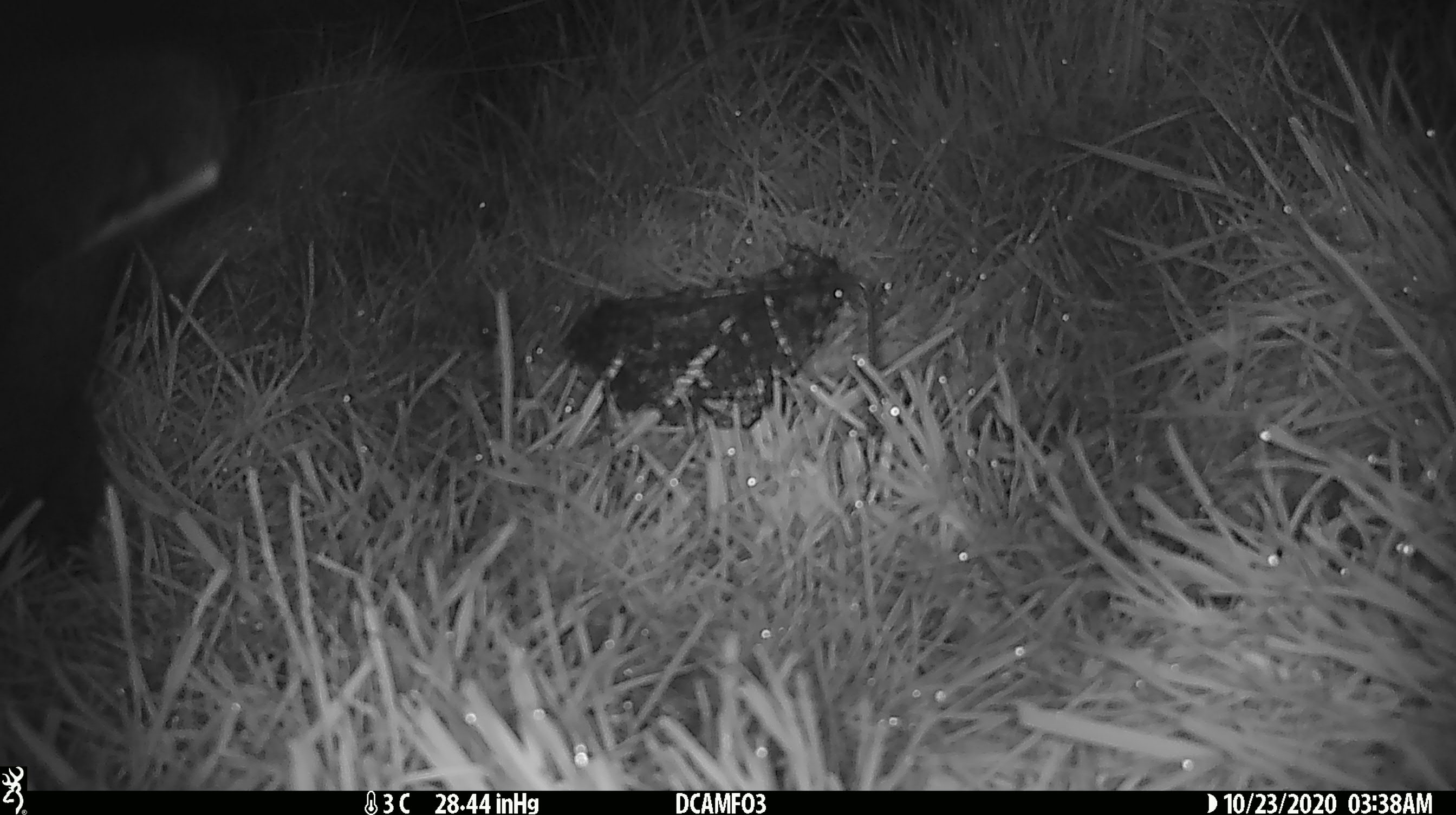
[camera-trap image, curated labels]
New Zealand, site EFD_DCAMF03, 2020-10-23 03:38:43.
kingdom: Animalia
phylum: Chordata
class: Mammalia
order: Diprotodontia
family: Phalangeridae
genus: Trichosurus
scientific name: Trichosurus vulpecula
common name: common brushtail possum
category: possum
Possum (common brushtail possum) (Trichosurus vulpecula).